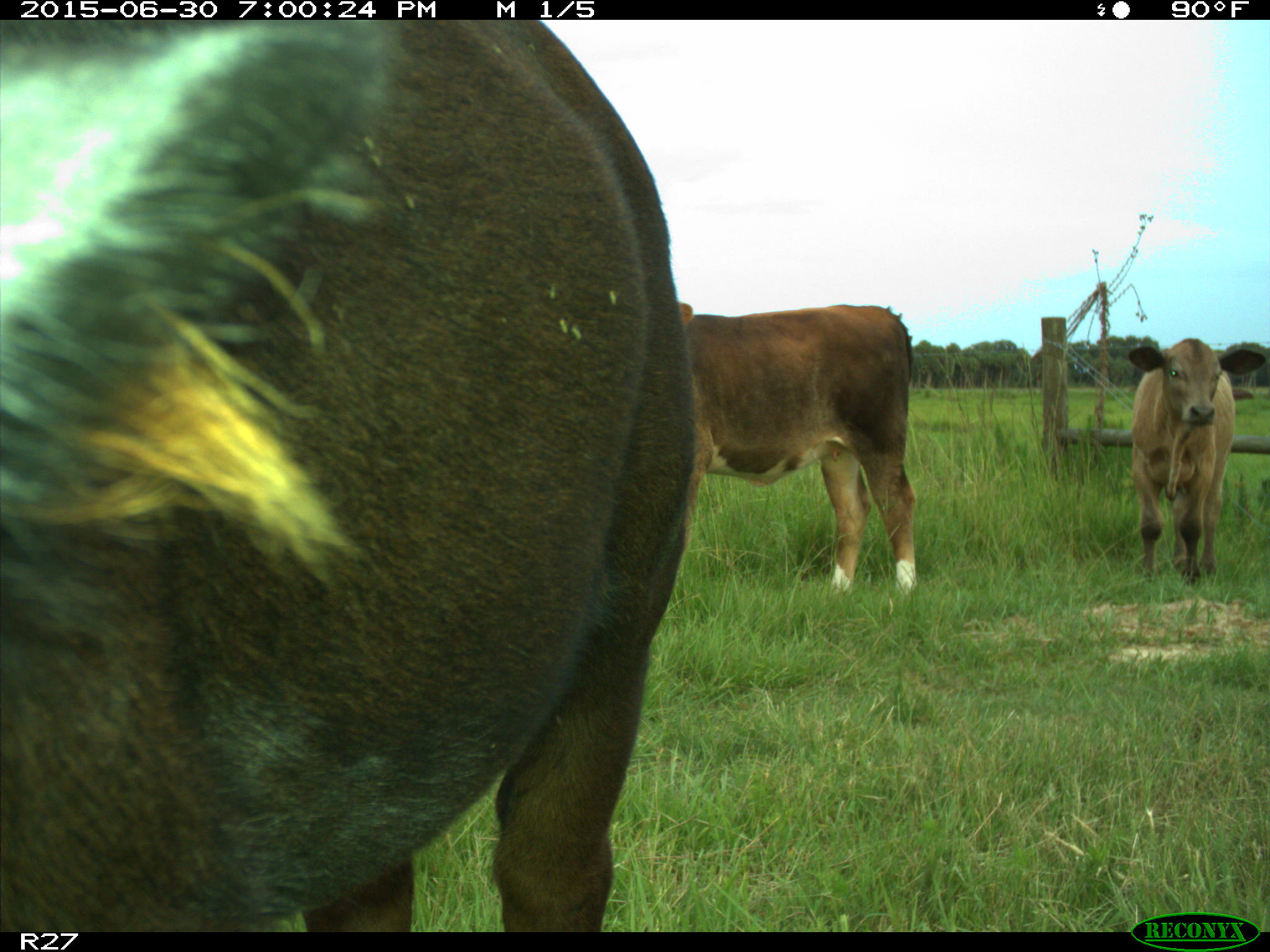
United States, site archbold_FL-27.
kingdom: Animalia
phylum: Chordata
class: Mammalia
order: Artiodactyla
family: Bovidae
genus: Bos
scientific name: Bos taurus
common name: domestic cow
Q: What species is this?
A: Bos taurus (domestic cow).